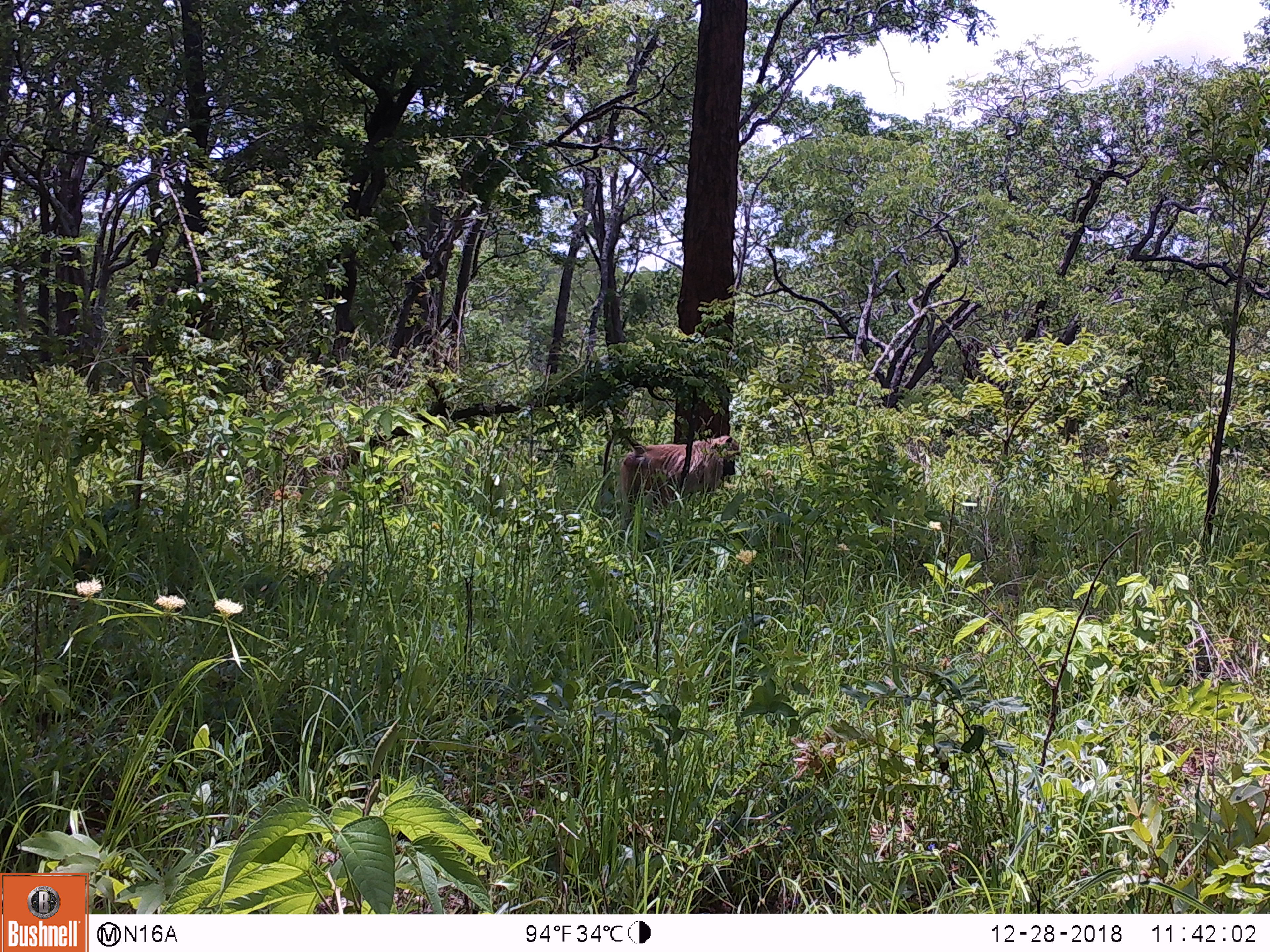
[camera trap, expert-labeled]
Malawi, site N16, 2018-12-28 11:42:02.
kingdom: Animalia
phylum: Chordata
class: Mammalia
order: Primates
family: Cercopithecidae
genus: Papio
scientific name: Papio cynocephalus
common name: yellow baboon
Yellow baboon (Papio cynocephalus), count 1.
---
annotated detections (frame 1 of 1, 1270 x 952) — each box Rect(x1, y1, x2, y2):
yellow baboon: Rect(591, 423, 744, 528)